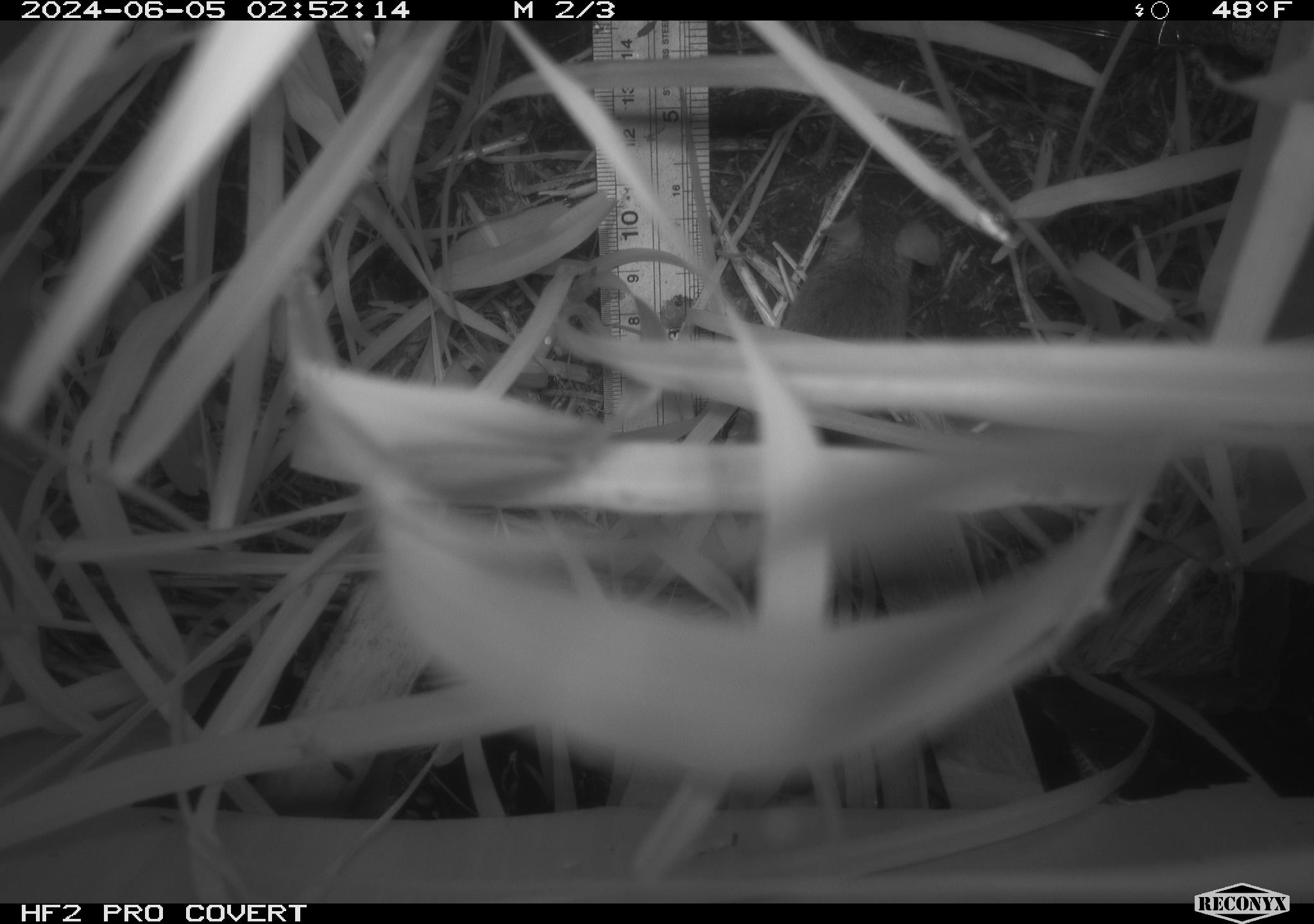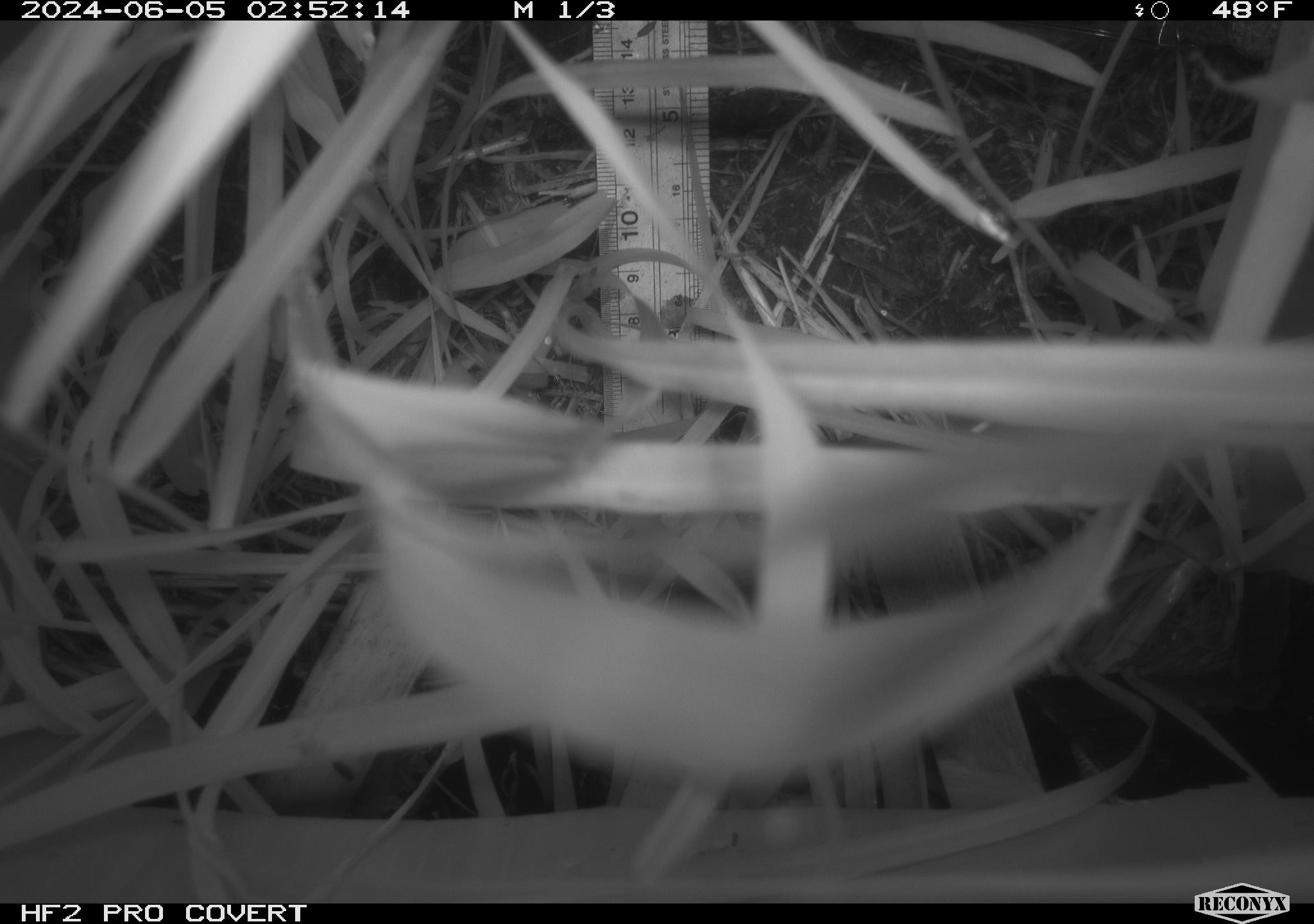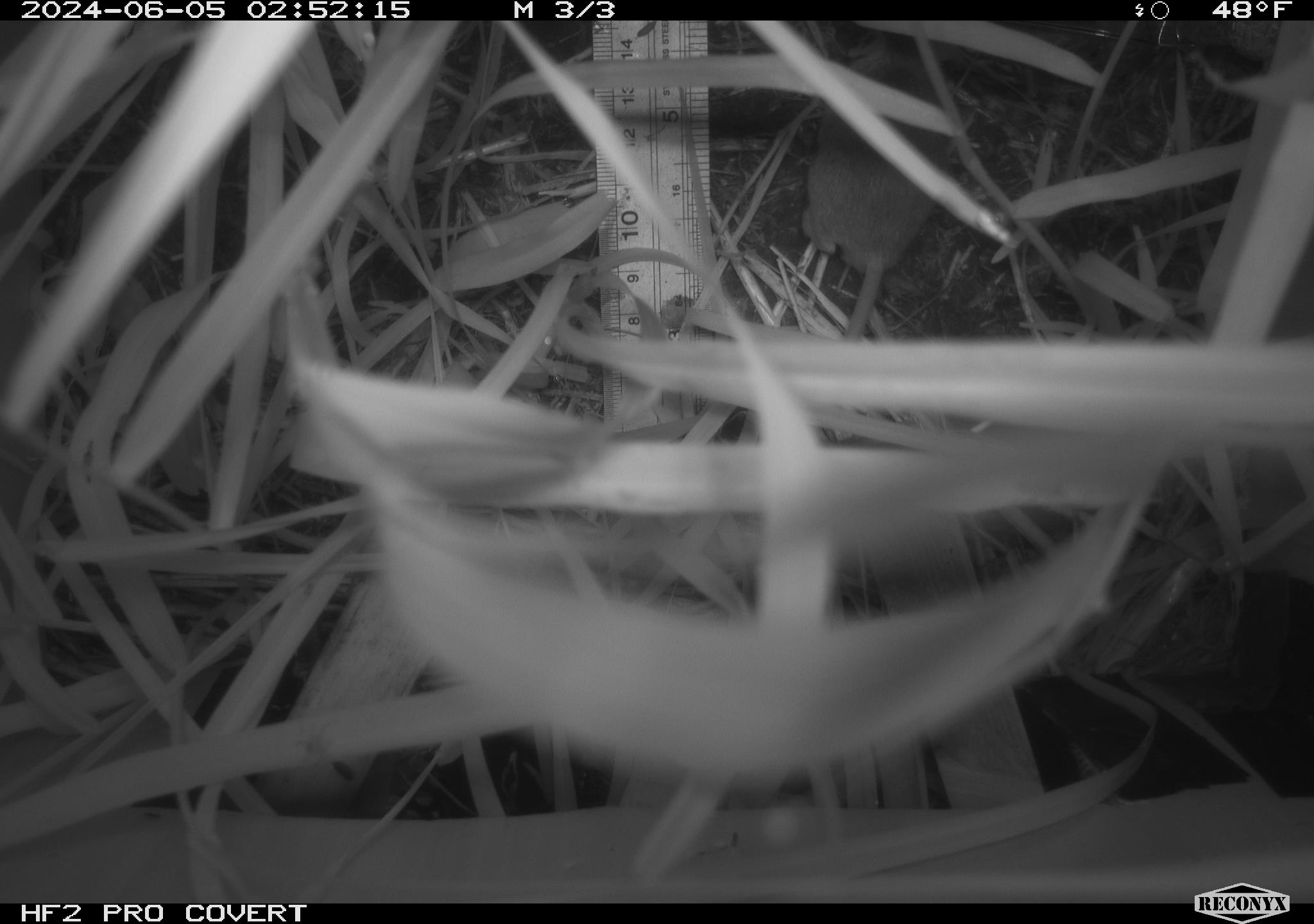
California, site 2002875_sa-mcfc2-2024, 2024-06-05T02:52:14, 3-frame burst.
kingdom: Animalia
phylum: Chordata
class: Mammalia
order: Rodentia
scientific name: Rodentia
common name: rodent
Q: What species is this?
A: Rodent (Rodentia).